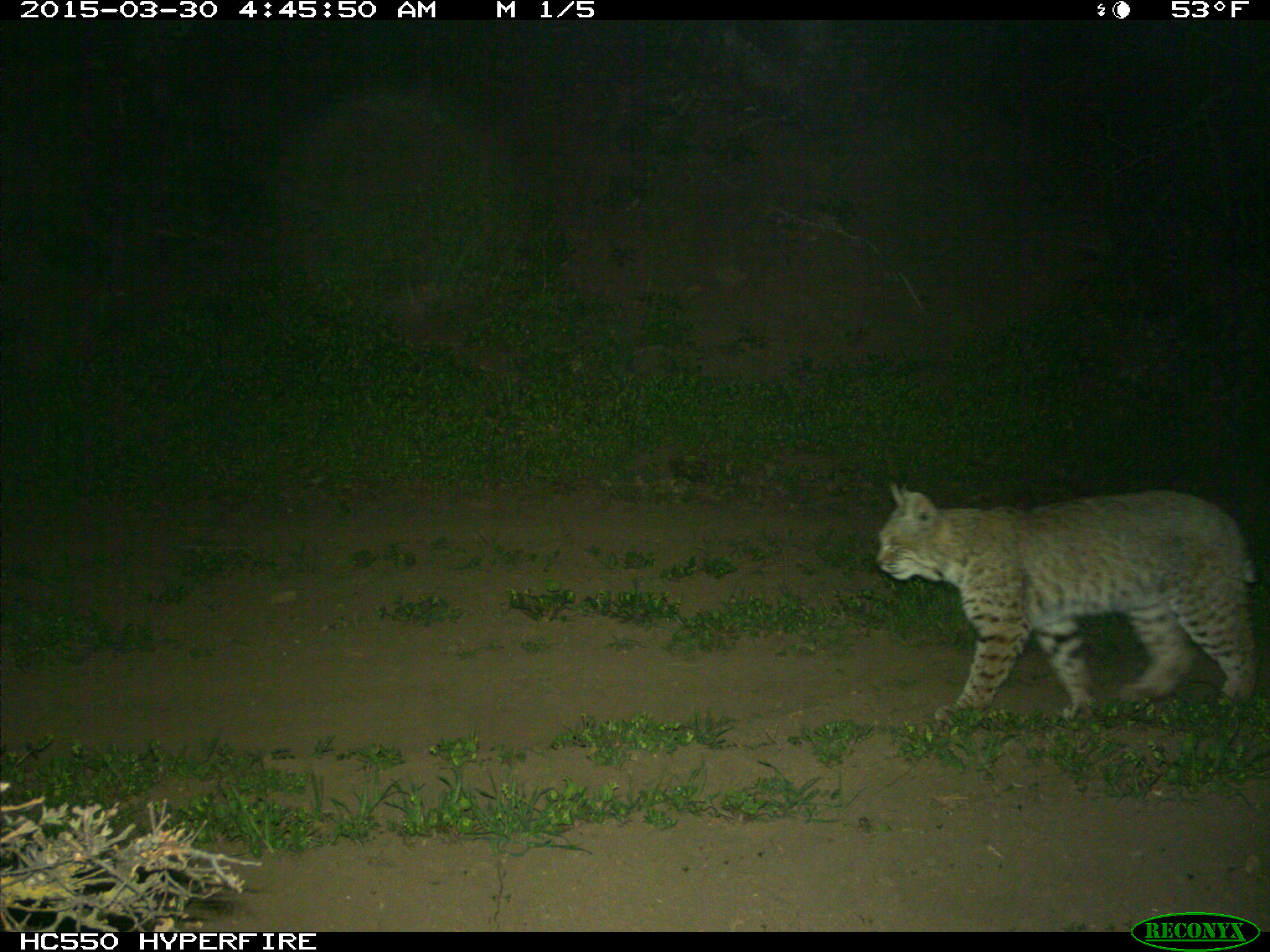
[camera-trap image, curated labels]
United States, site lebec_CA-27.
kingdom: Animalia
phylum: Chordata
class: Mammalia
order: Carnivora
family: Felidae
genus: Lynx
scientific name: Lynx rufus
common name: bobcat